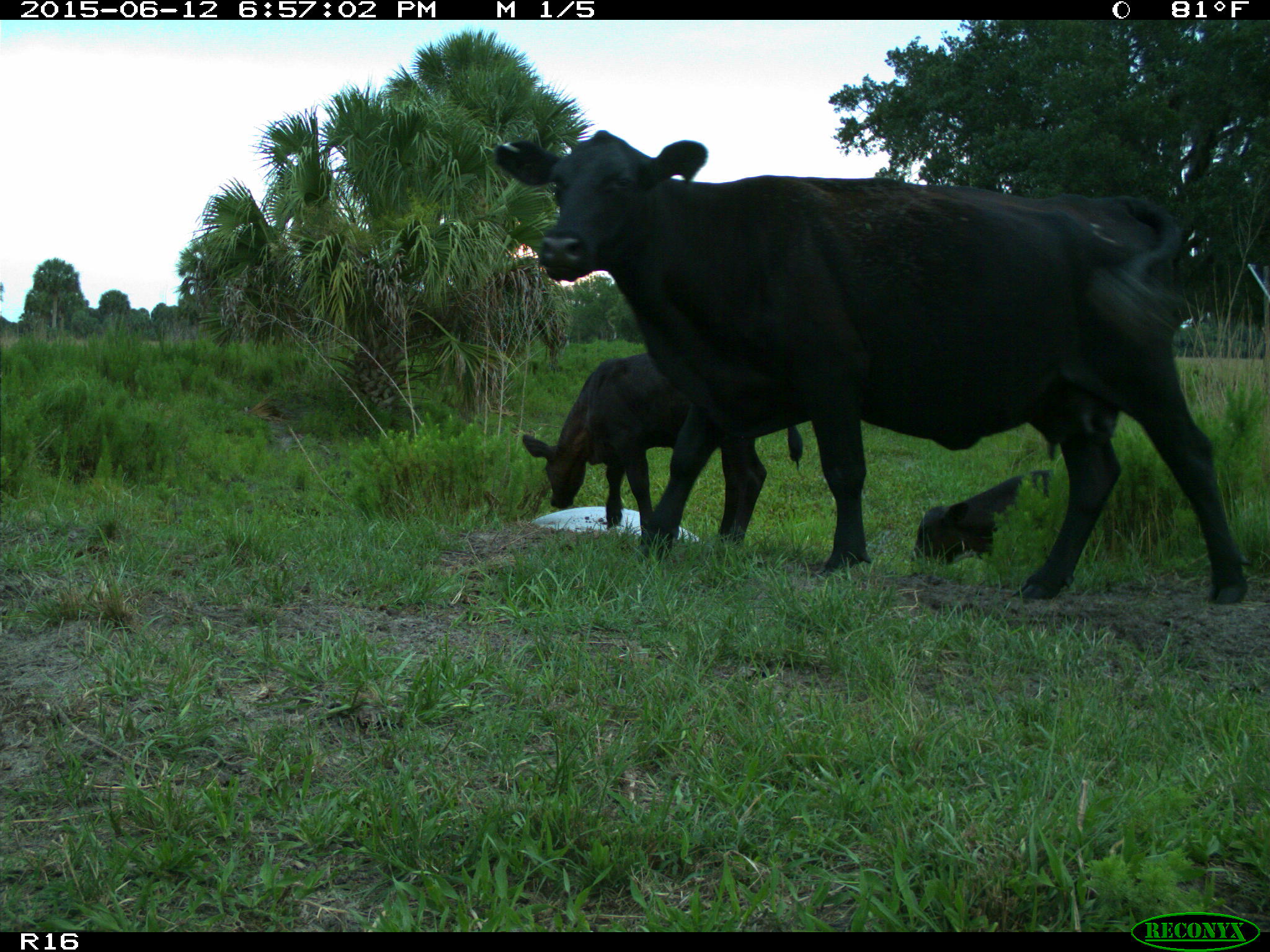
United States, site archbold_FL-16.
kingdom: Animalia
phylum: Chordata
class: Mammalia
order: Artiodactyla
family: Bovidae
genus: Bos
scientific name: Bos taurus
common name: domestic cow